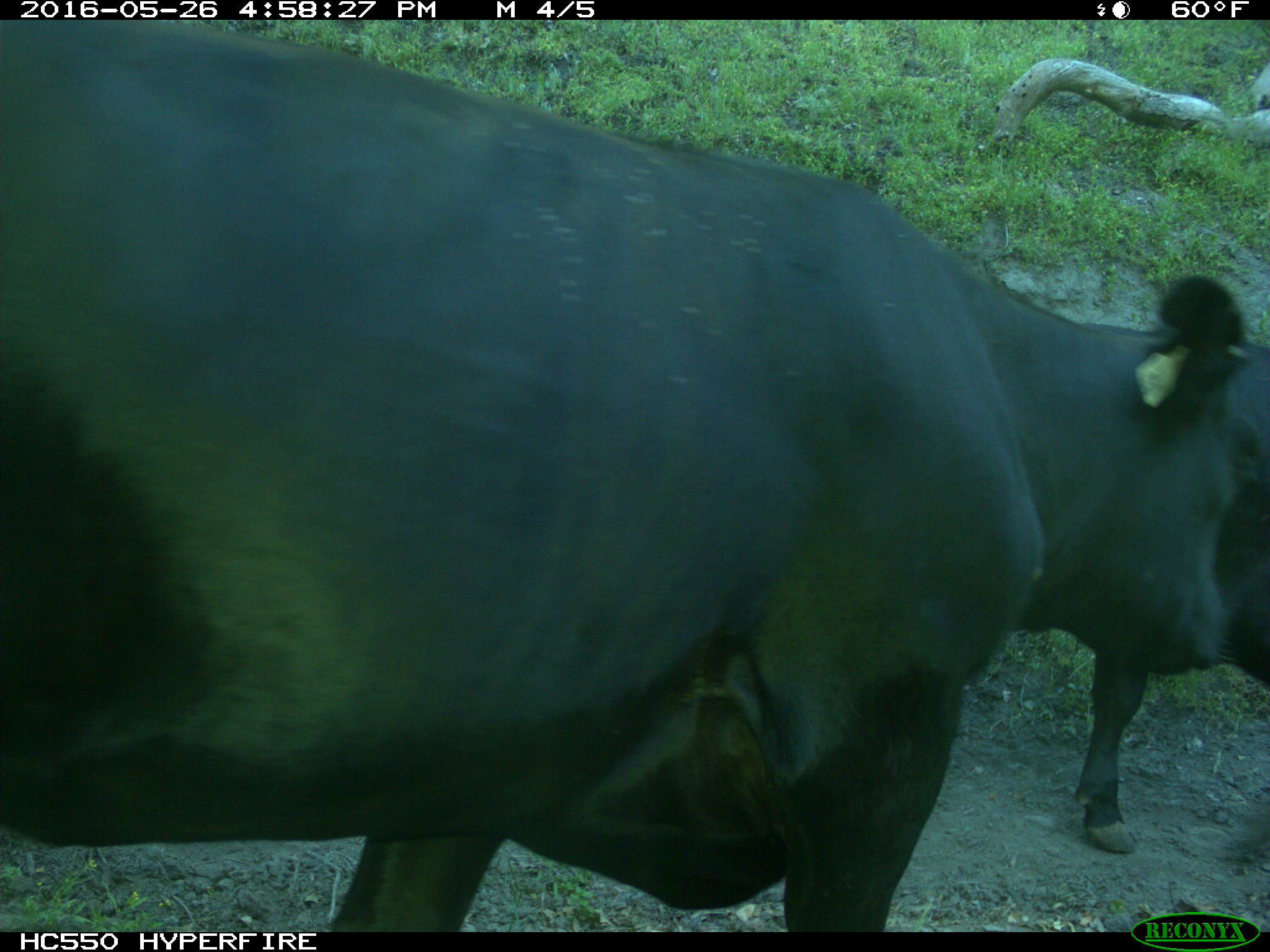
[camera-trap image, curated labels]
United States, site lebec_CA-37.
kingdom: Animalia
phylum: Chordata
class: Mammalia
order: Artiodactyla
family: Bovidae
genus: Bos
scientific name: Bos taurus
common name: domestic cow